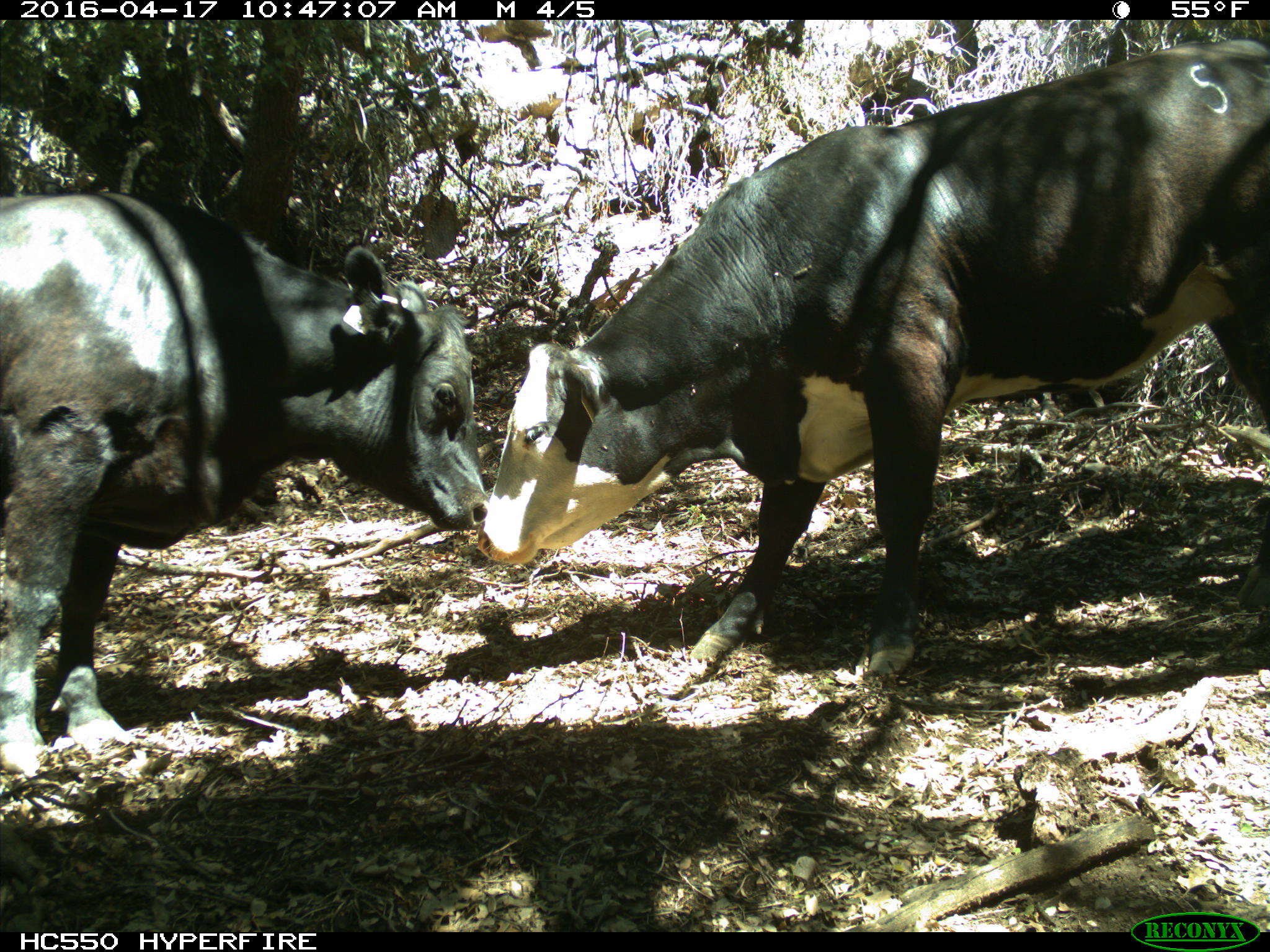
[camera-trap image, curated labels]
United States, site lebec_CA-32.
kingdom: Animalia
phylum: Chordata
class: Mammalia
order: Artiodactyla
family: Bovidae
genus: Bos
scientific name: Bos taurus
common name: domestic cow